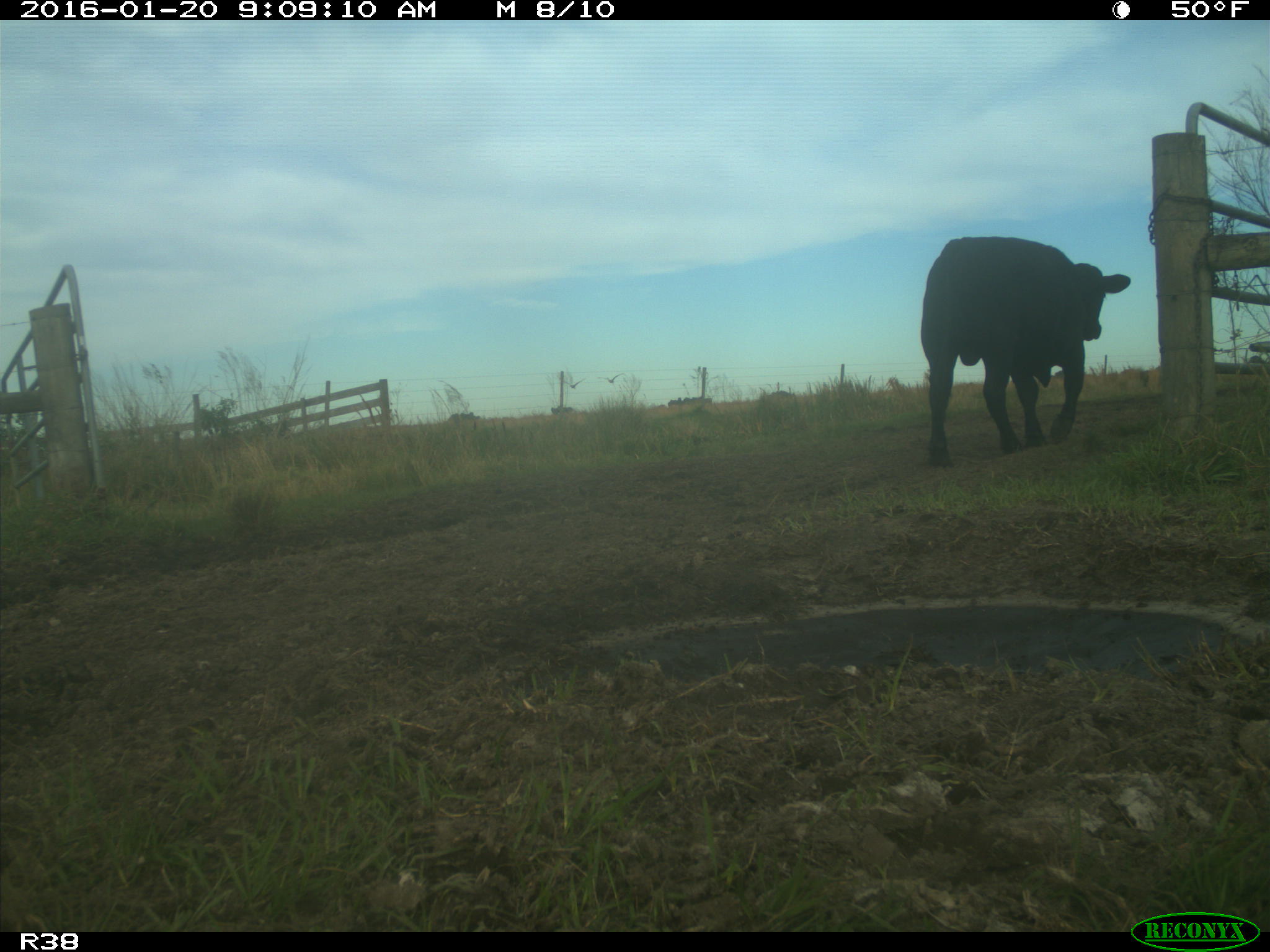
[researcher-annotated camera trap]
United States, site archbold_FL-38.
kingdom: Animalia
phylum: Chordata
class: Mammalia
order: Artiodactyla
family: Bovidae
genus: Bos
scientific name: Bos taurus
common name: domestic cow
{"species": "Bos taurus (domestic cow)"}